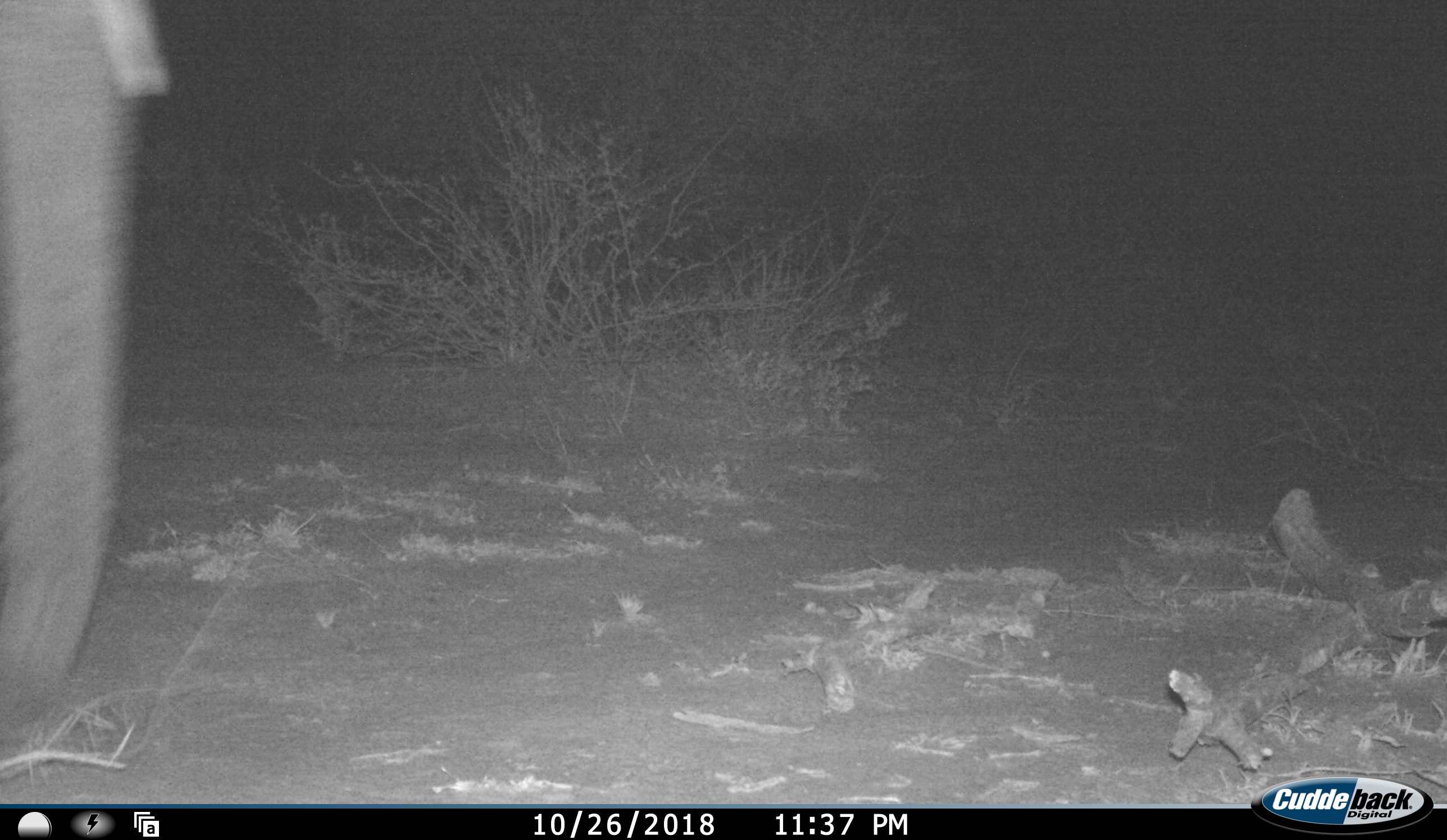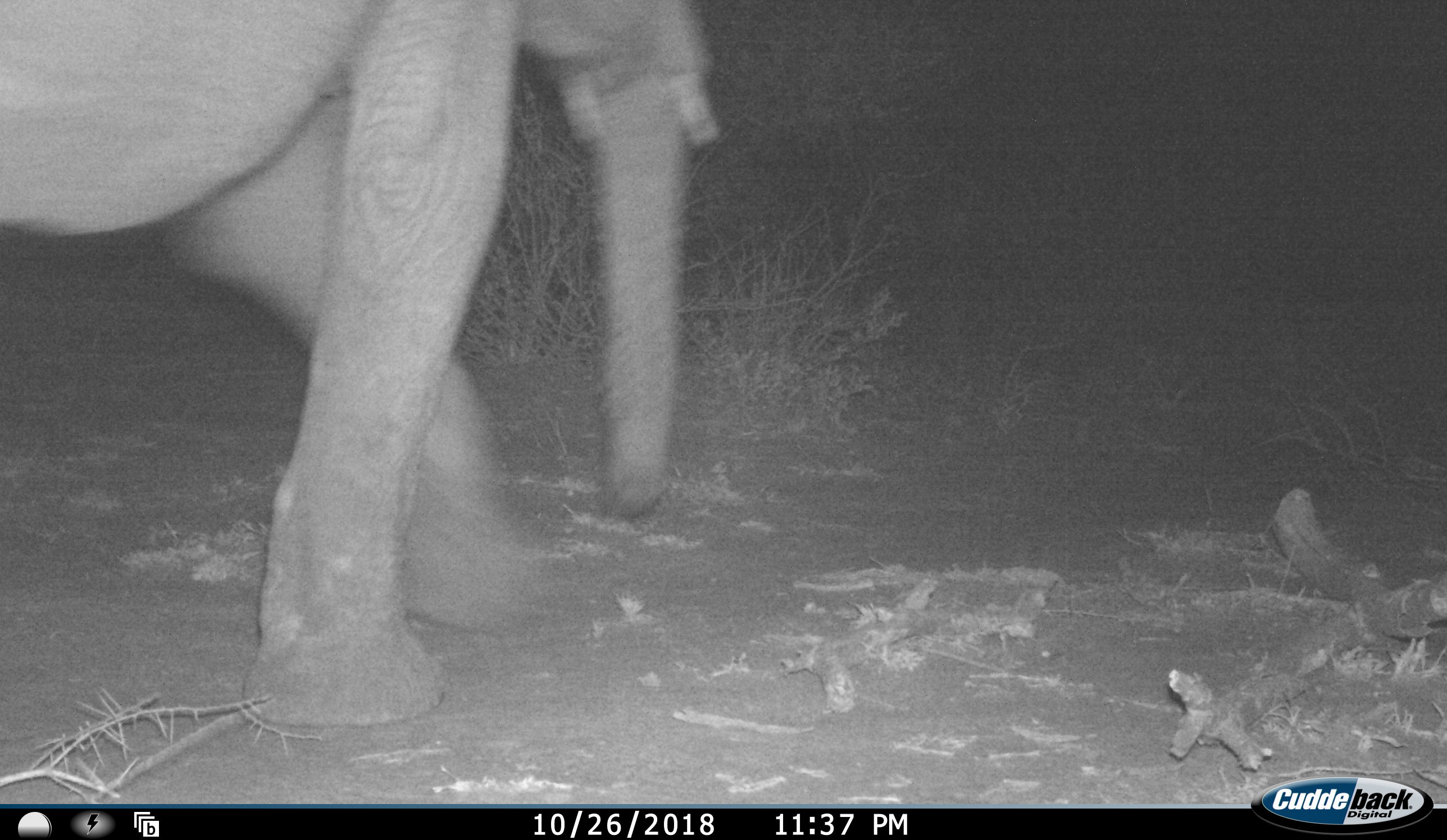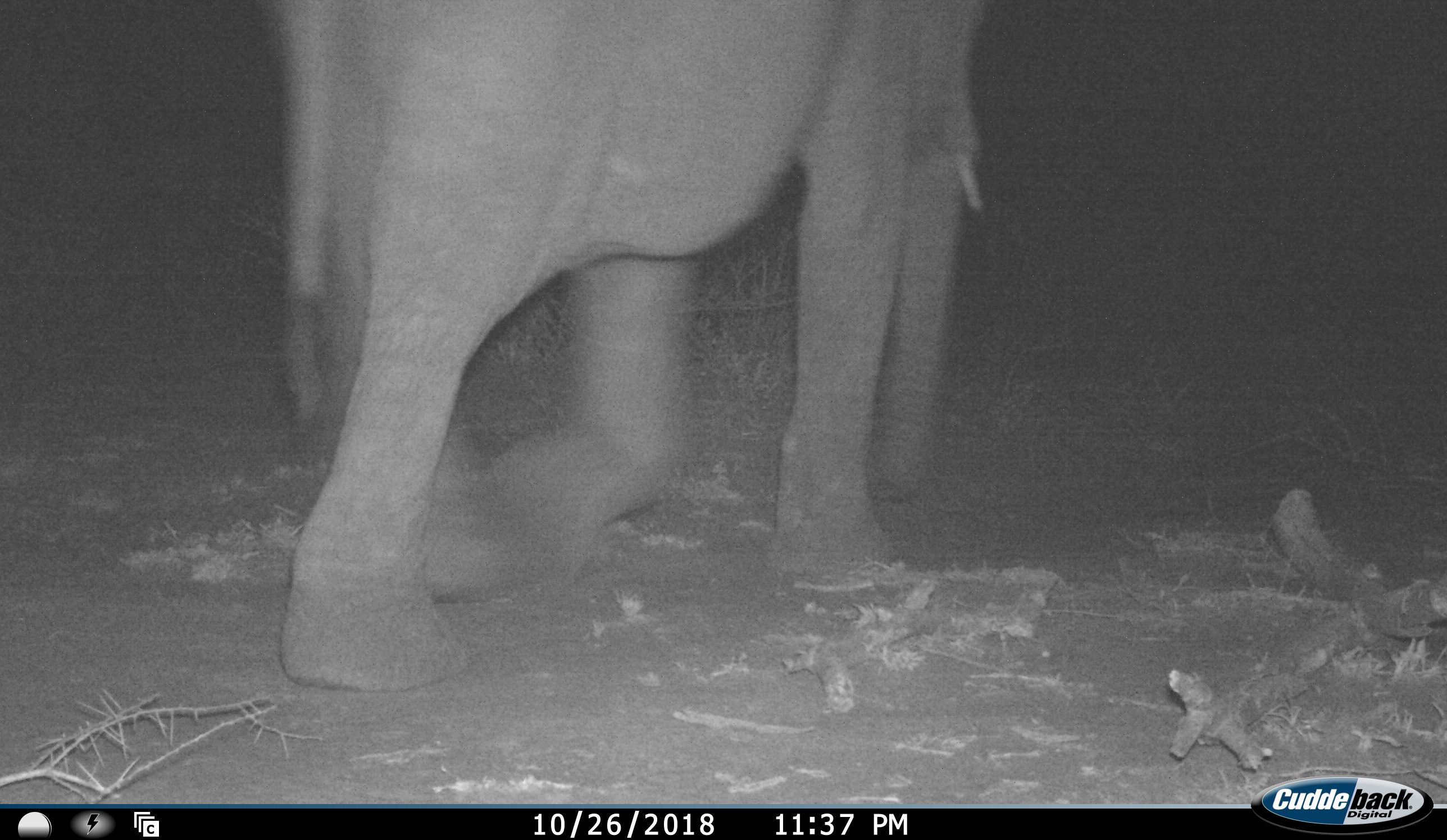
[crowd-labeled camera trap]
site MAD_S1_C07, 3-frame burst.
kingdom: Animalia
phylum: Chordata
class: Mammalia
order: Proboscidea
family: Elephantidae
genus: Loxodonta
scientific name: Loxodonta africana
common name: african bush elephant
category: elephant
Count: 1.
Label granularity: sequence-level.